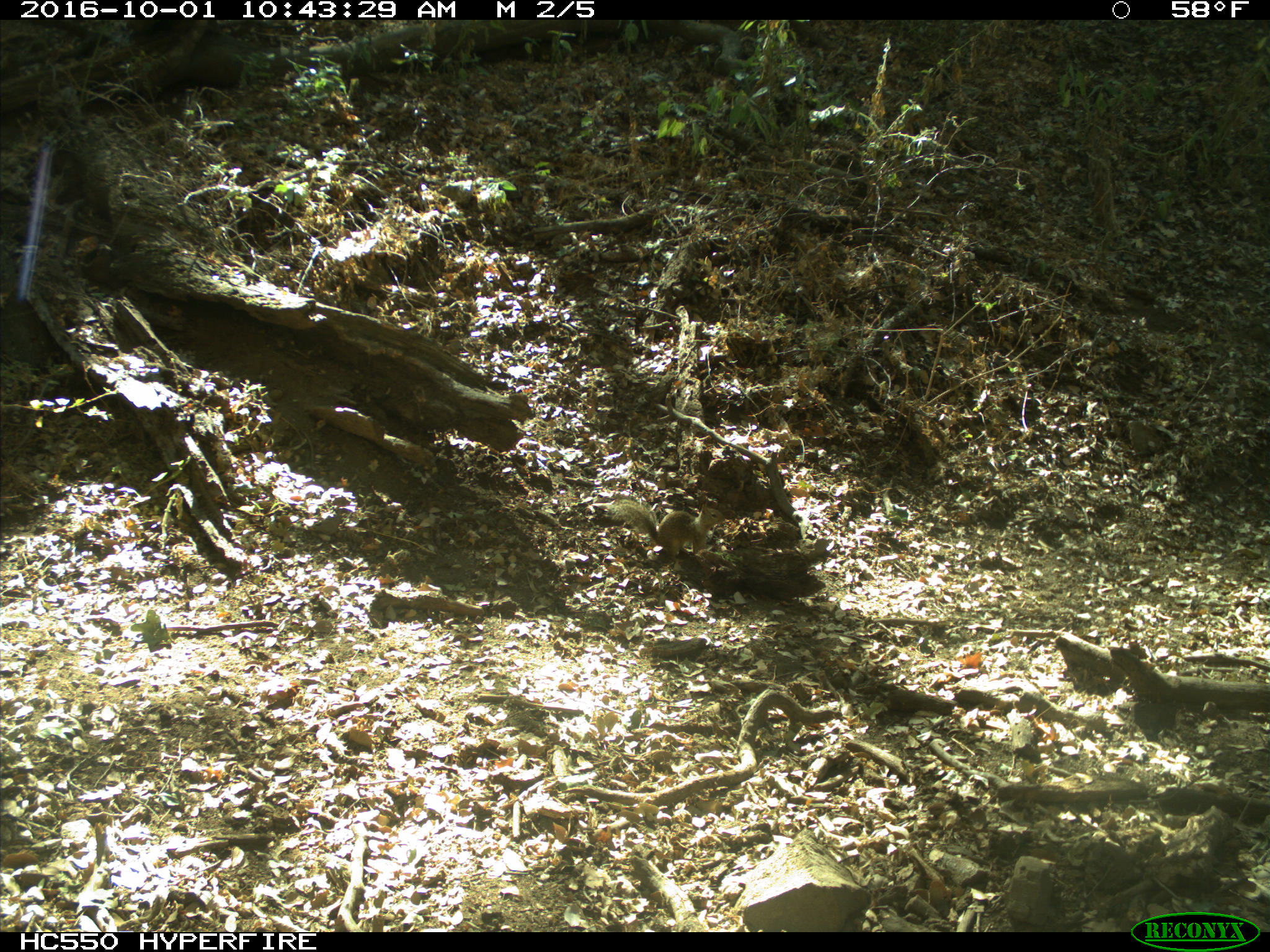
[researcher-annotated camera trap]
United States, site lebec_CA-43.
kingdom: Animalia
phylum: Chordata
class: Mammalia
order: Rodentia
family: Sciuridae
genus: Otospermophilus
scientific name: Otospermophilus beecheyi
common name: california ground squirrel